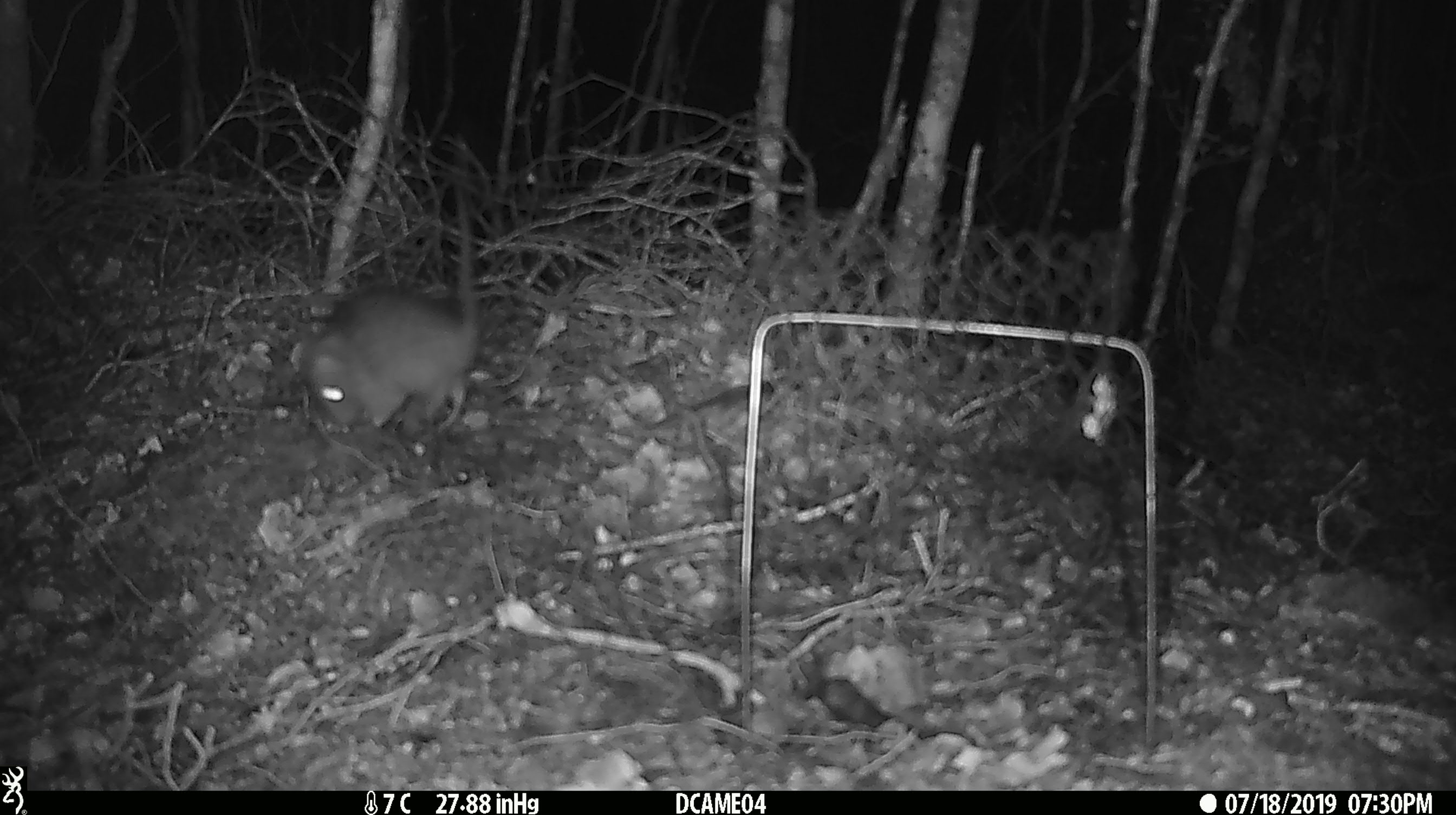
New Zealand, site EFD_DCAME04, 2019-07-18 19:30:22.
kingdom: Animalia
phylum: Chordata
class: Mammalia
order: Rodentia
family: Muridae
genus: Rattus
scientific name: Rattus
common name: rat